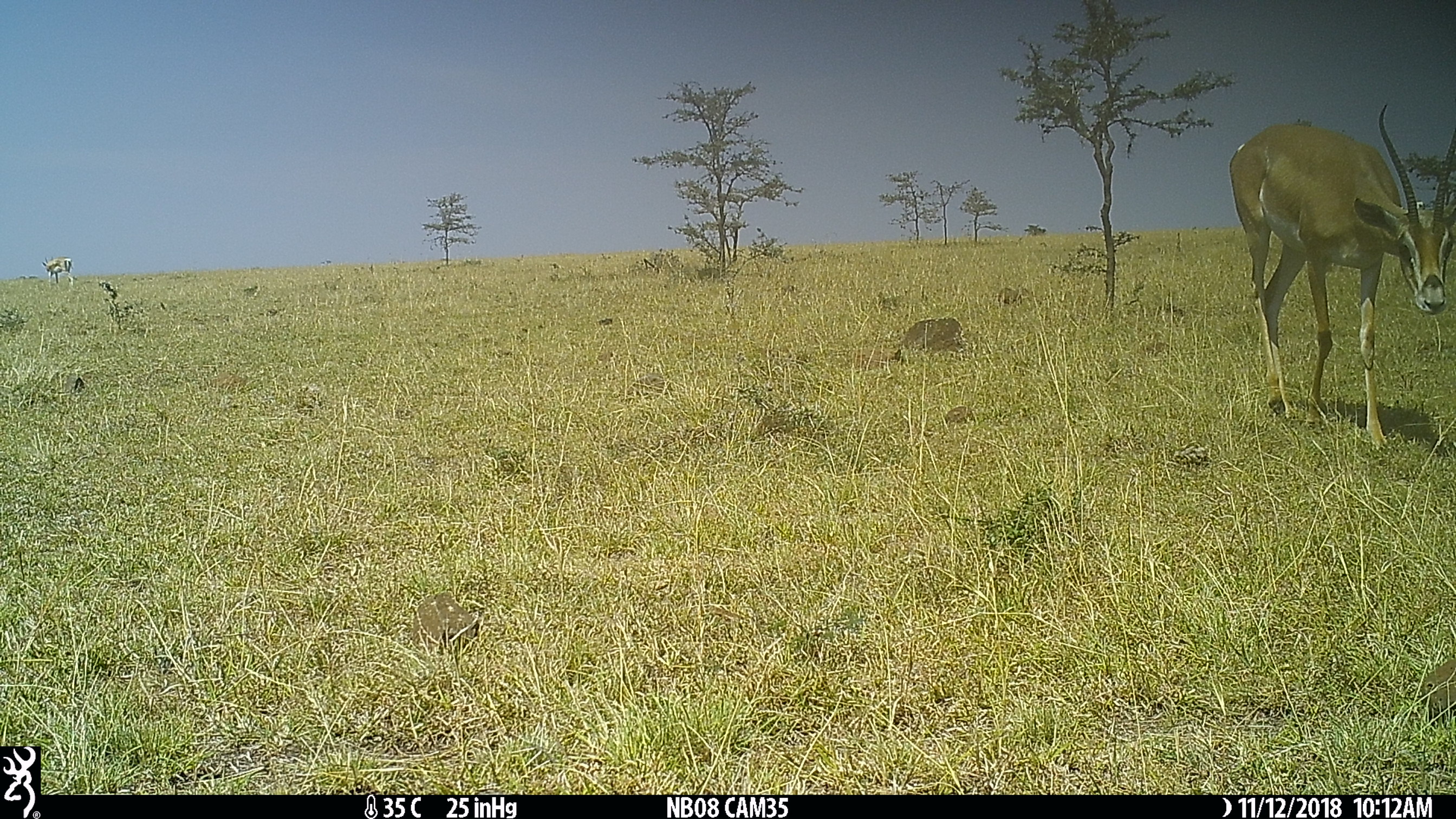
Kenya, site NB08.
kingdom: Animalia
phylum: Chordata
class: Mammalia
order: Artiodactyla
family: Bovidae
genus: Nanger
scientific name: Nanger granti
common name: grant's gazelle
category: gazelle grants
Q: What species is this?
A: Gazelle grants (grant's gazelle) (Nanger granti).